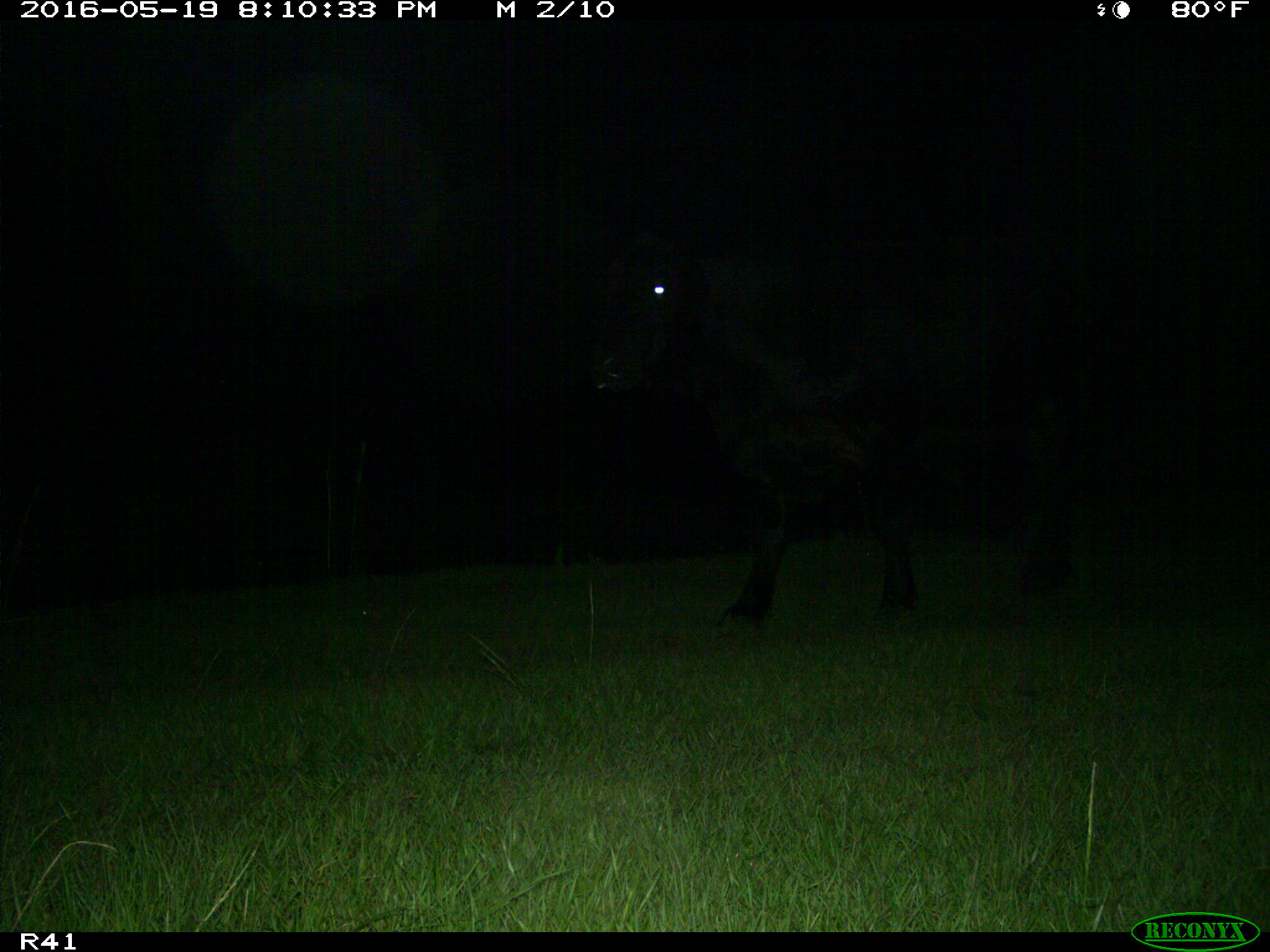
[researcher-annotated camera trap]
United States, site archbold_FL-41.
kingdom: Animalia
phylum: Chordata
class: Mammalia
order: Artiodactyla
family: Bovidae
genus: Bos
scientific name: Bos taurus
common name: domestic cow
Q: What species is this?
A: Bos taurus (domestic cow).